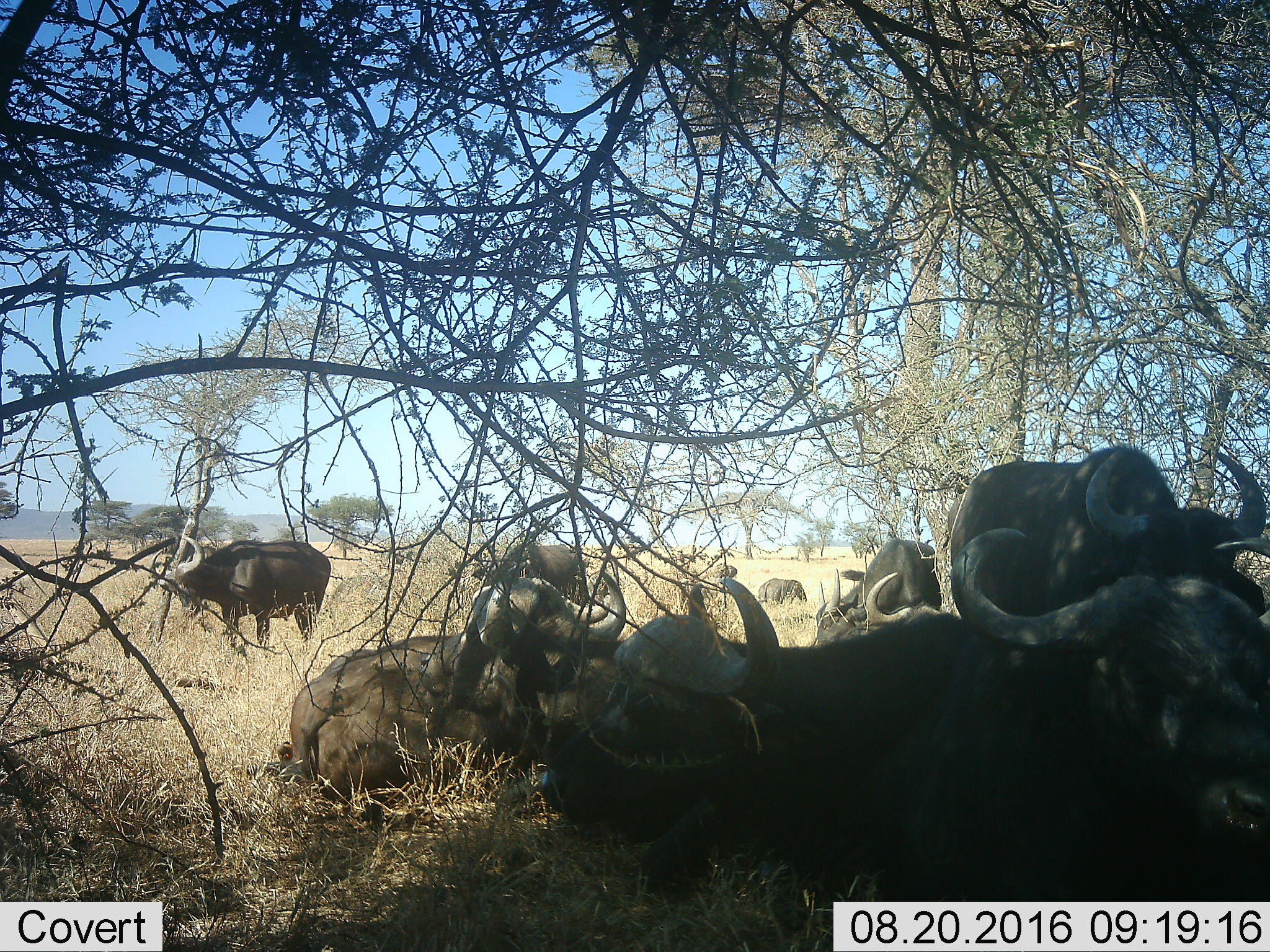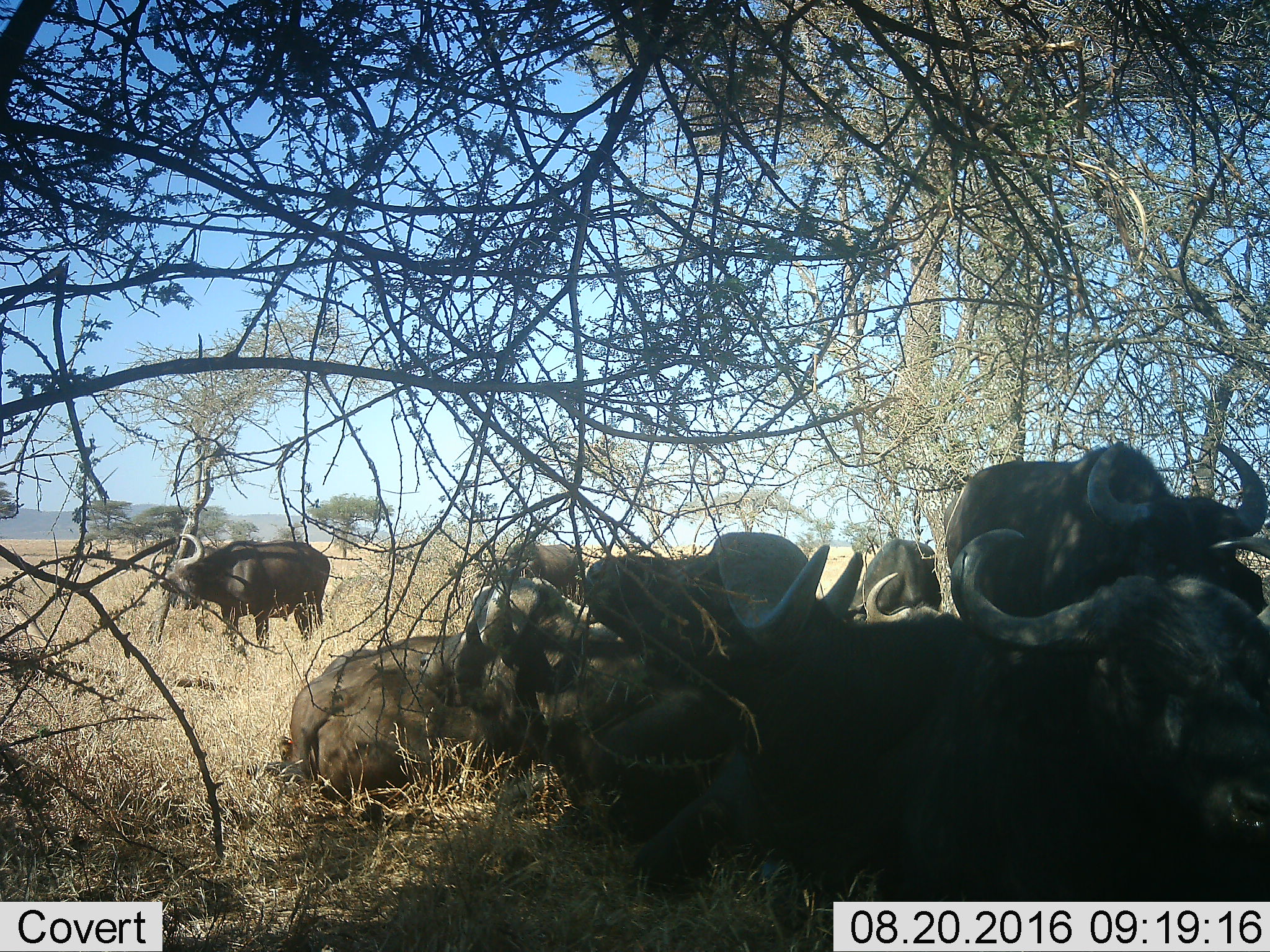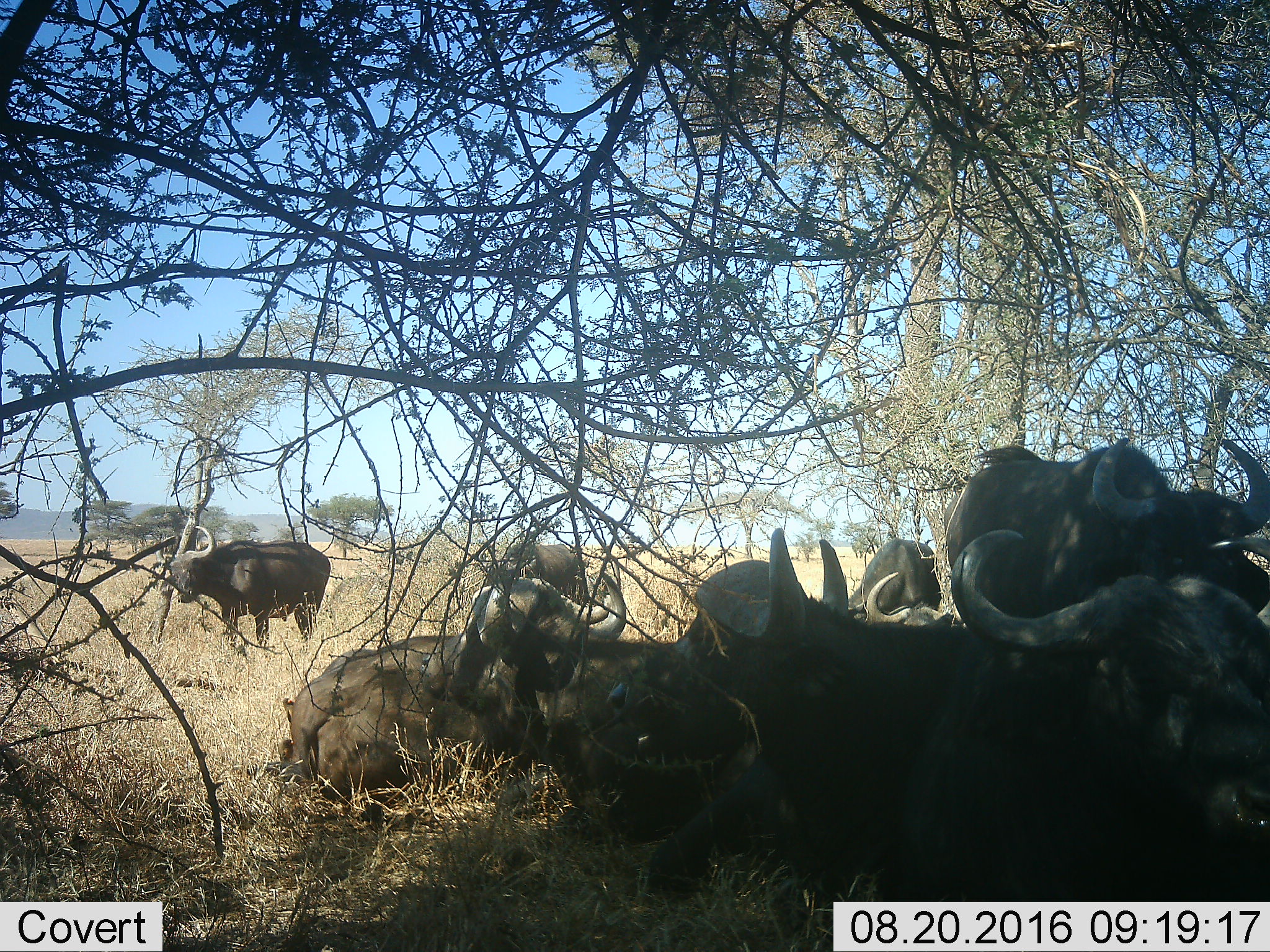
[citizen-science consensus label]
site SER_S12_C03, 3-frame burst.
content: unidentified animal